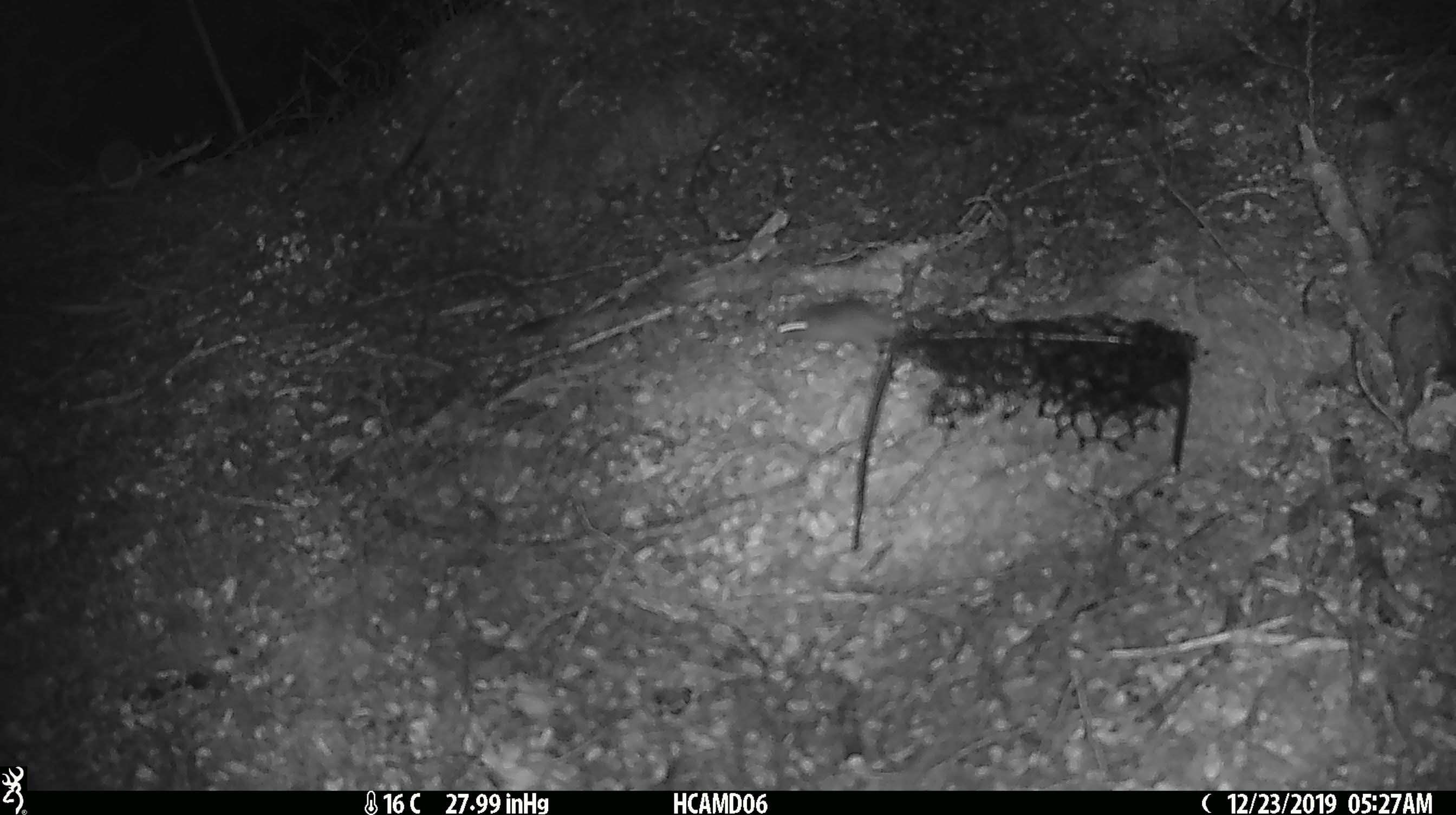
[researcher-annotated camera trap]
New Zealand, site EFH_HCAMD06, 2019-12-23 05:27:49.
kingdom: Animalia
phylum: Chordata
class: Mammalia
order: Rodentia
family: Muridae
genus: Mus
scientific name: Mus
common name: mouse